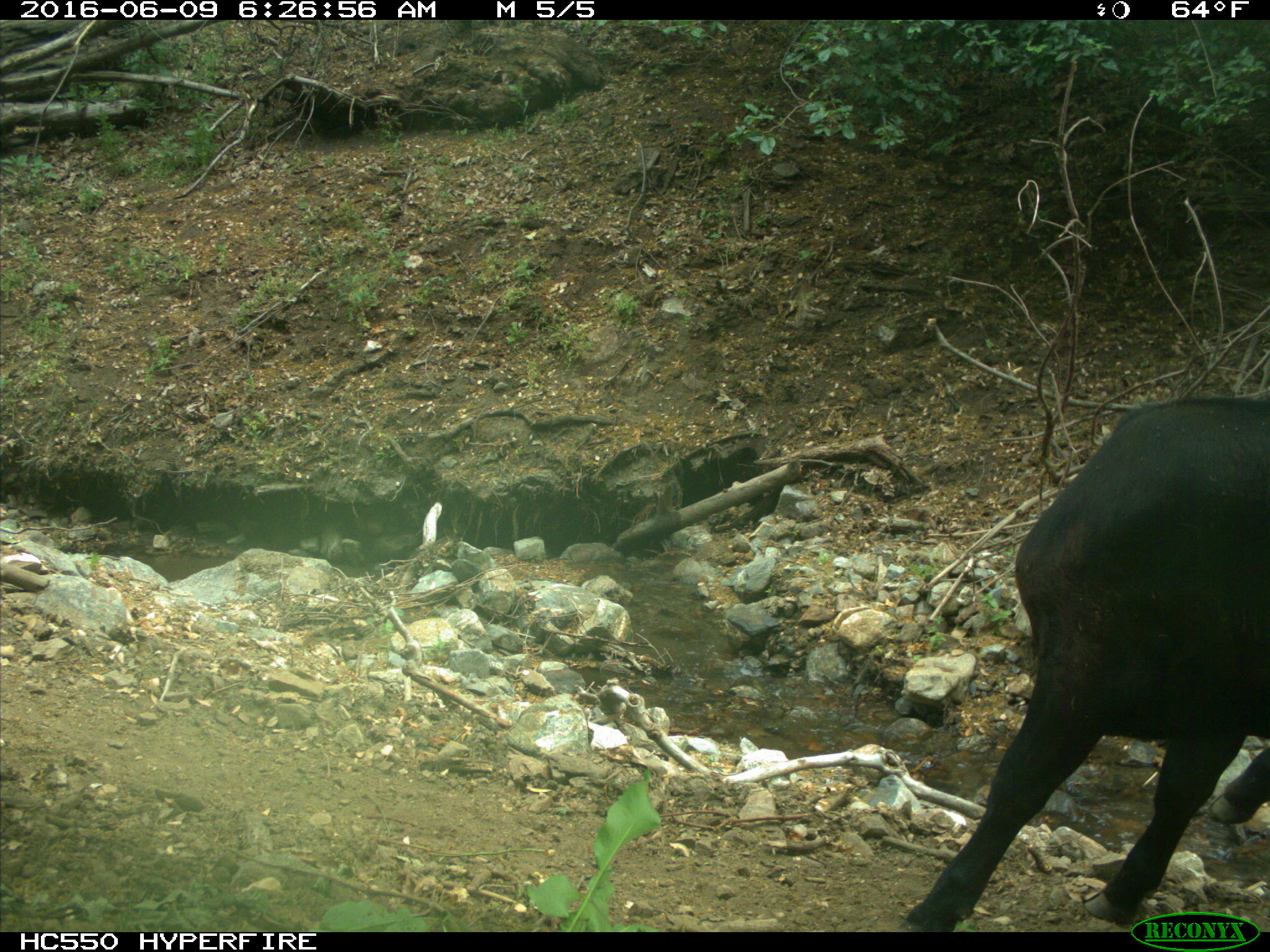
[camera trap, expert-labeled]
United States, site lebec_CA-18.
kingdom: Animalia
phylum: Chordata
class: Mammalia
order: Artiodactyla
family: Bovidae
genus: Bos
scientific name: Bos taurus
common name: domestic cow